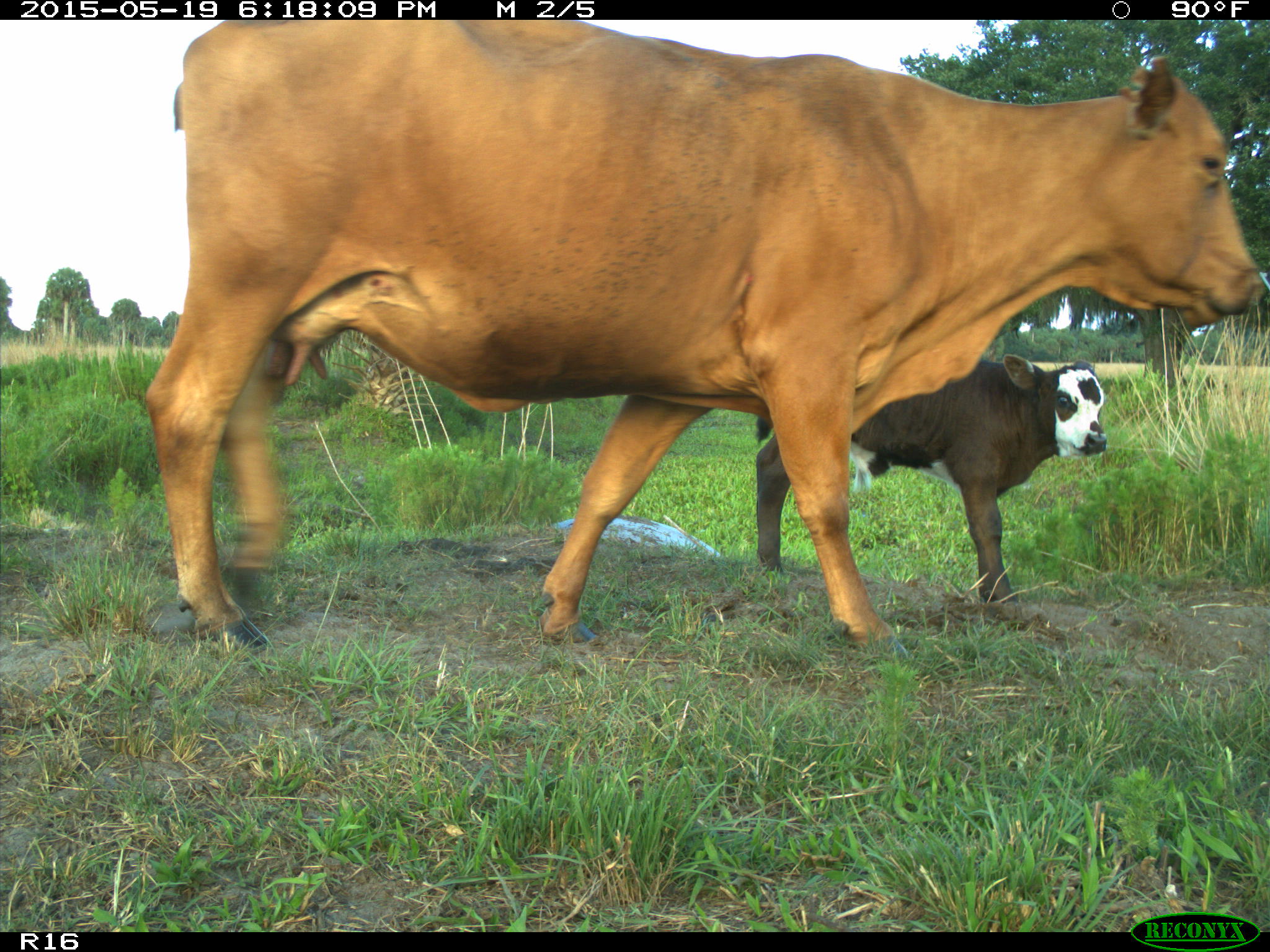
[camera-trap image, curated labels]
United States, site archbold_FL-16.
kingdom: Animalia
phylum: Chordata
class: Mammalia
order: Artiodactyla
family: Bovidae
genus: Bos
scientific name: Bos taurus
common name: domestic cow